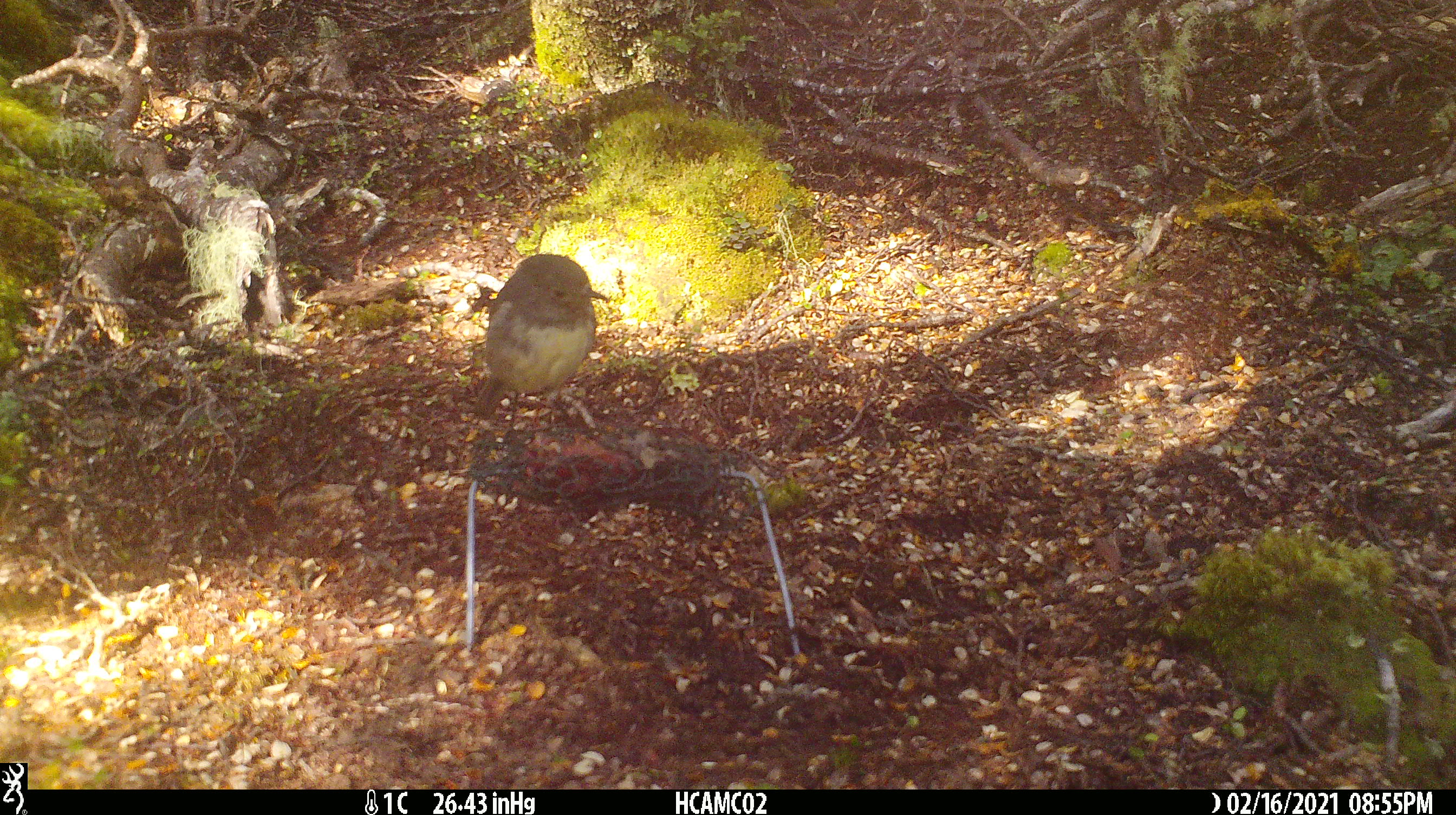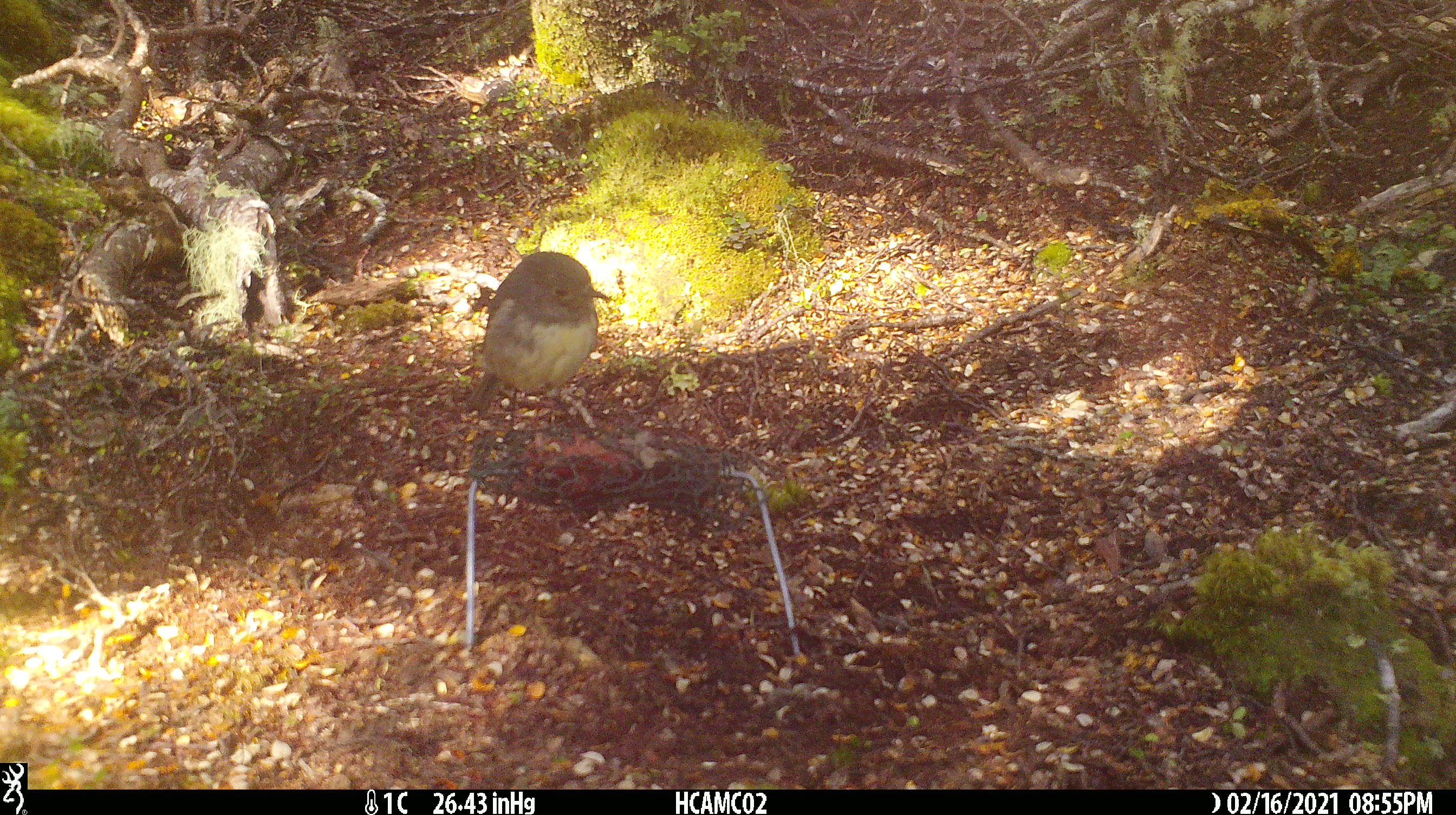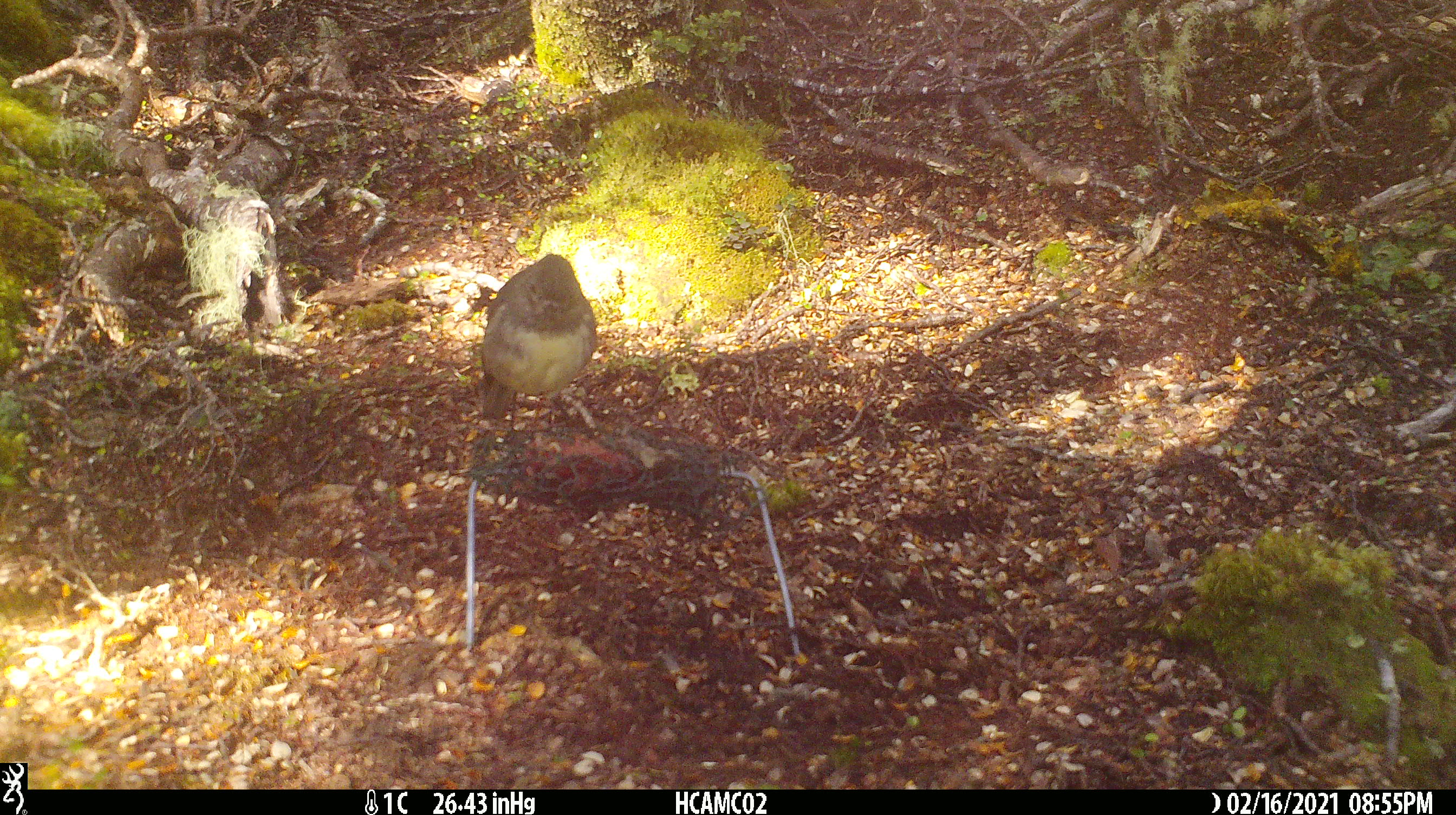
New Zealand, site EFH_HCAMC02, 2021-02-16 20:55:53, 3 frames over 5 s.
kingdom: Animalia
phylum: Chordata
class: Aves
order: Passeriformes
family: Petroicidae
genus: Petroica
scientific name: Petroica australis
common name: new zealand robin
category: robin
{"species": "robin (new zealand robin) (Petroica australis)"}